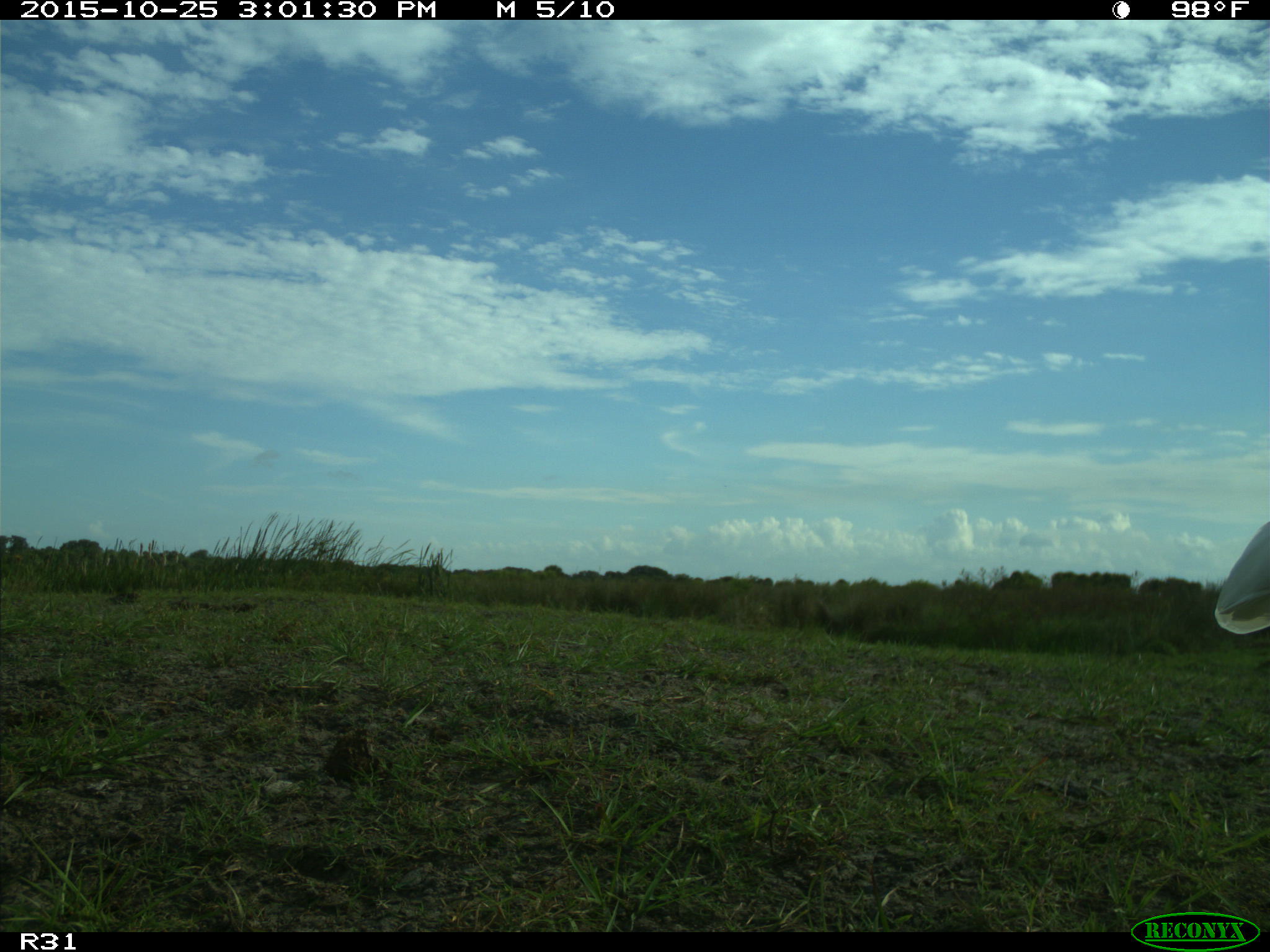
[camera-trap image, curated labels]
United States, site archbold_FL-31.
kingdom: Animalia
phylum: Chordata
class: Aves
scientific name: Aves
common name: birds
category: unidentified bird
Unidentified bird (birds) (Aves).